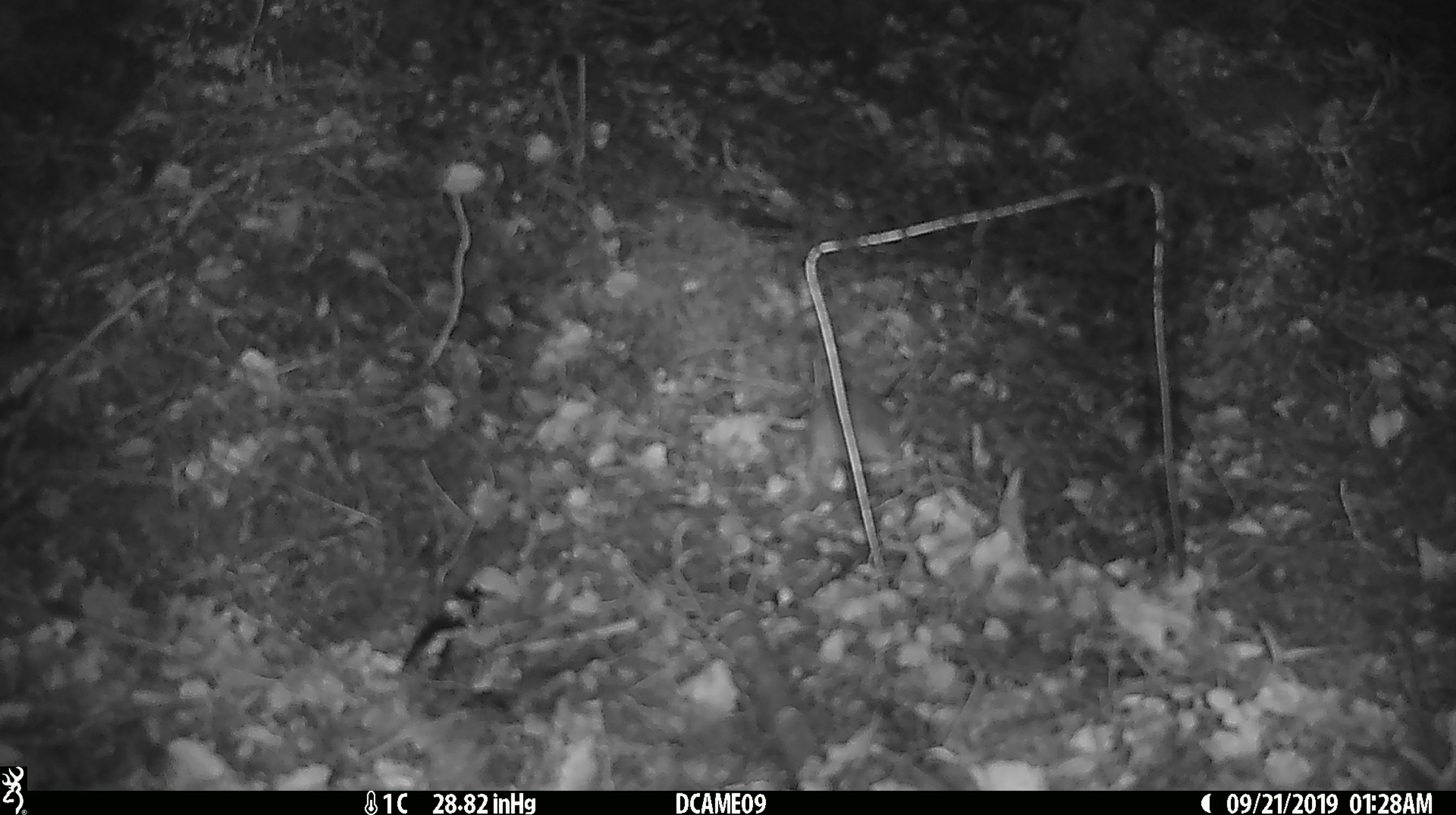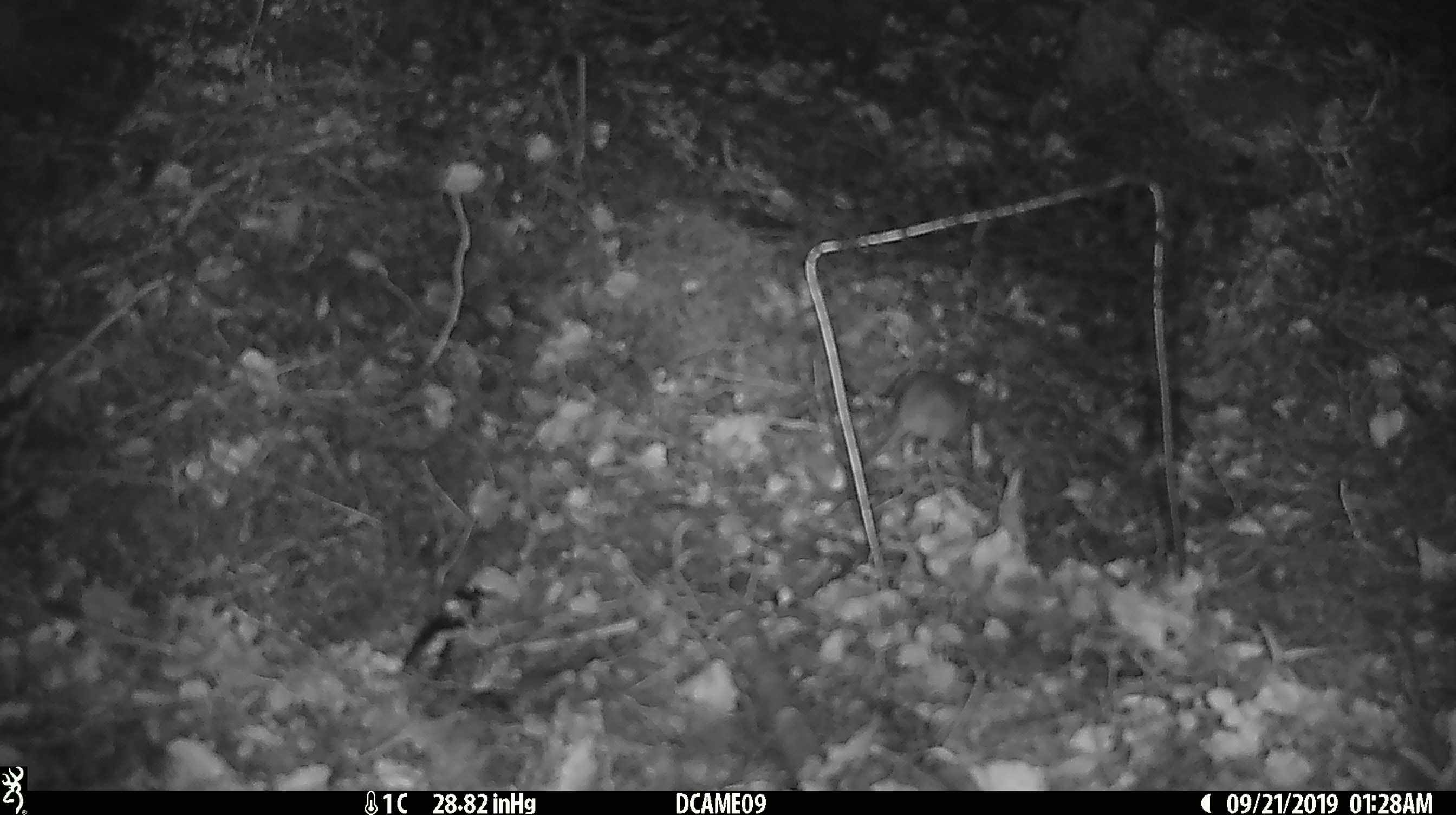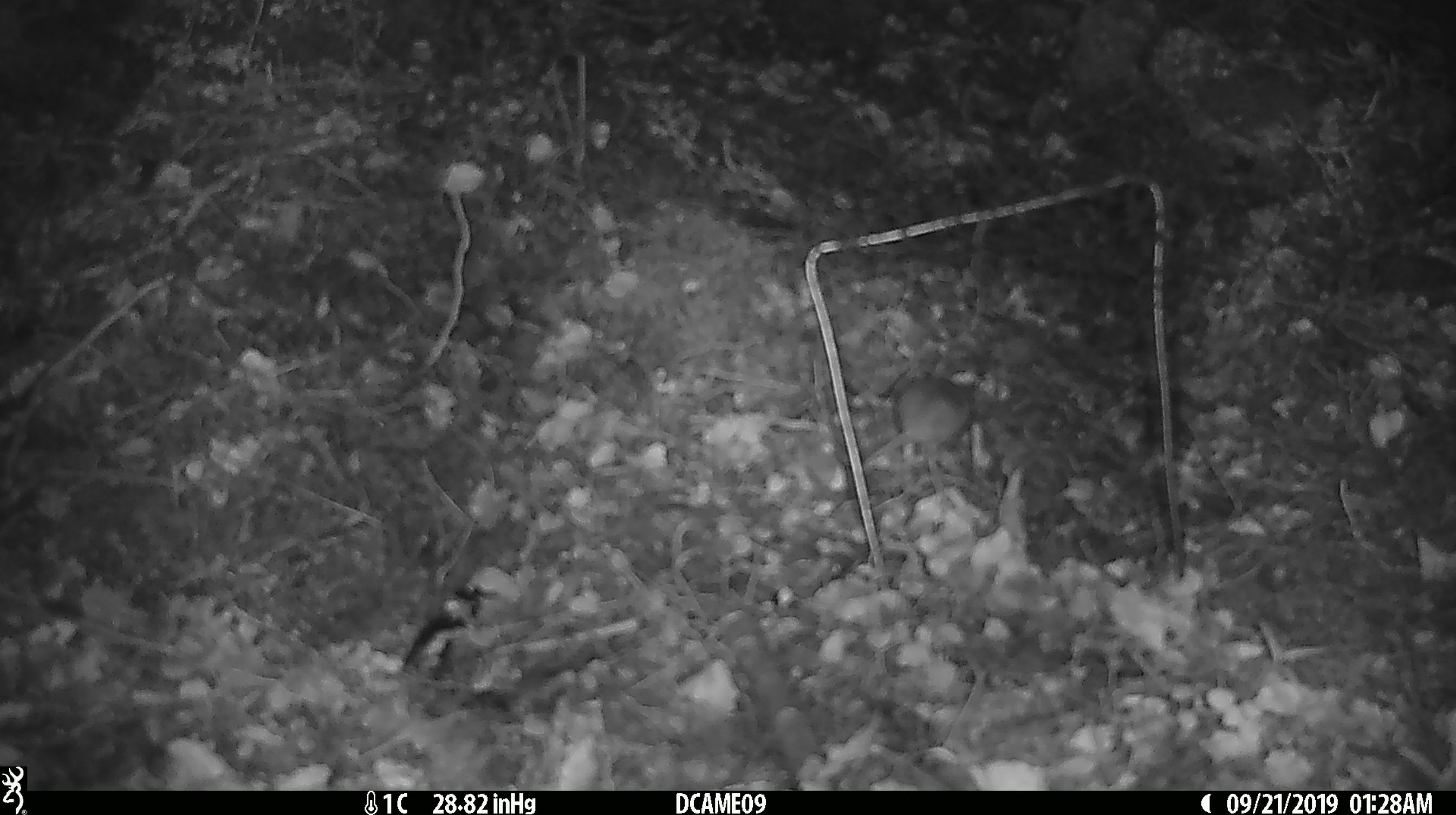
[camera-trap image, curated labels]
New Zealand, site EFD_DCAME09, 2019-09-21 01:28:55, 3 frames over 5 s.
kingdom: Animalia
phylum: Chordata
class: Mammalia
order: Rodentia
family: Muridae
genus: Mus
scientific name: Mus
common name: mouse